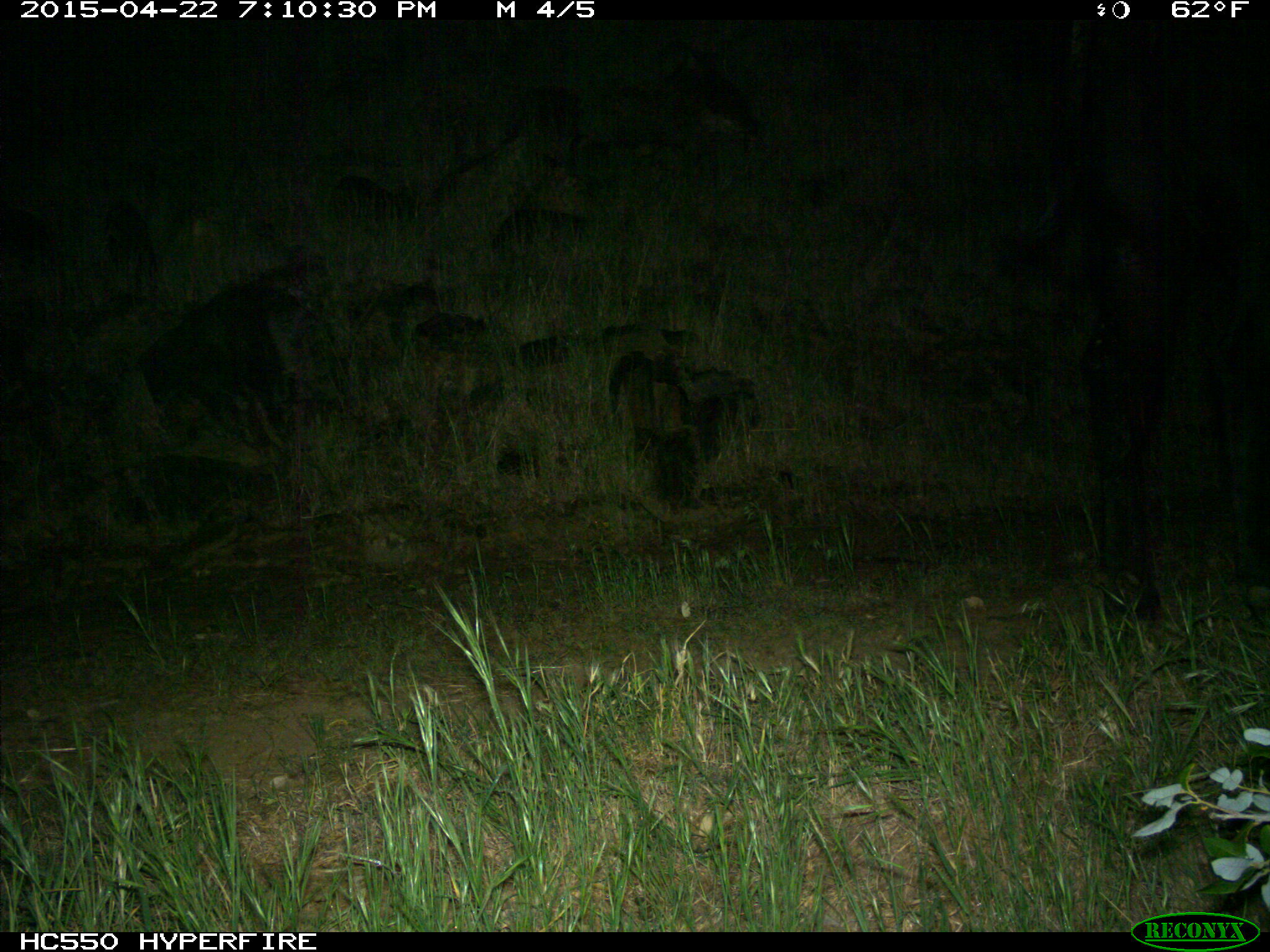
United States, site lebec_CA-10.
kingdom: Animalia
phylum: Chordata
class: Mammalia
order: Artiodactyla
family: Bovidae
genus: Bos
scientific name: Bos taurus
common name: domestic cow